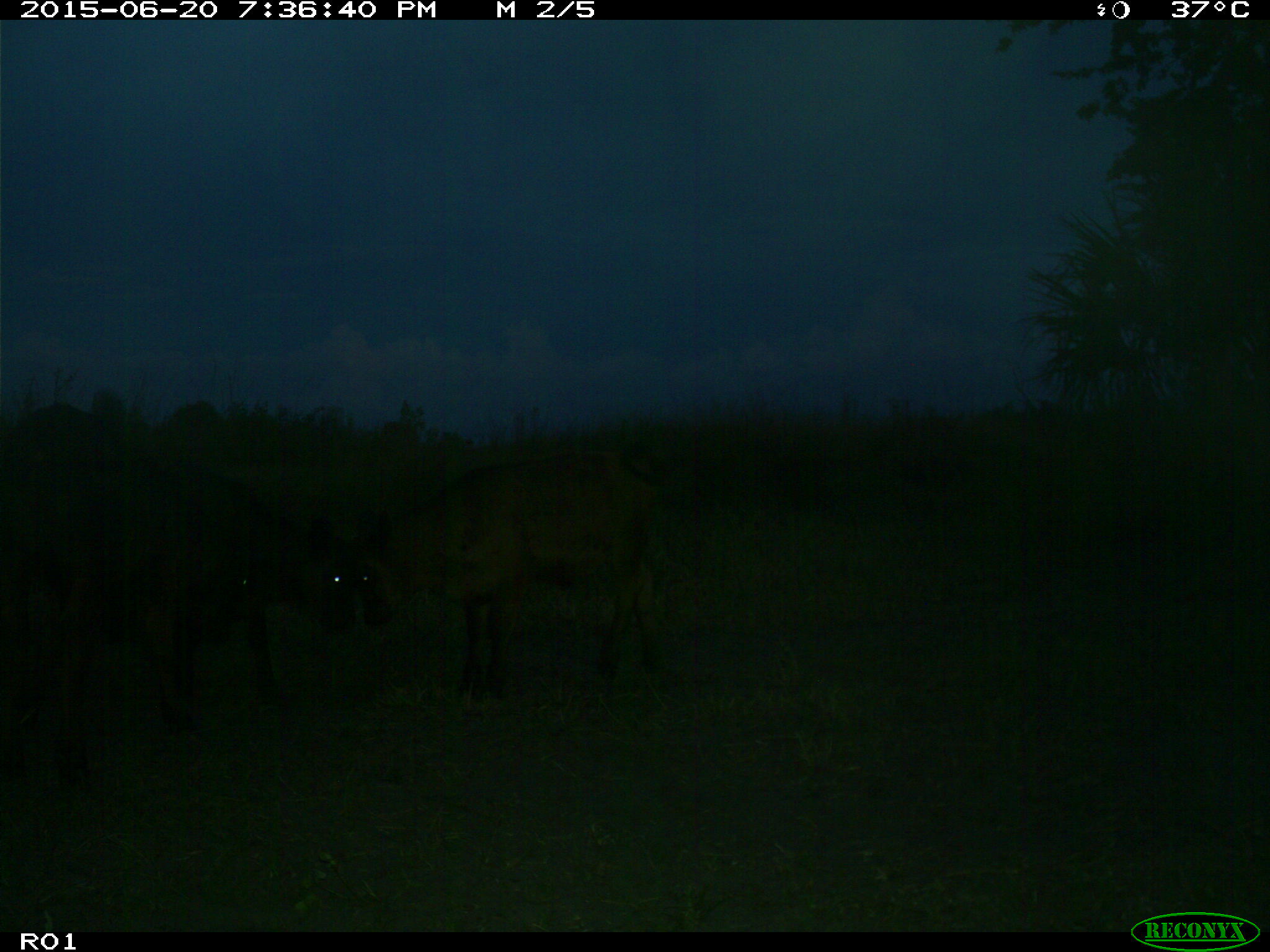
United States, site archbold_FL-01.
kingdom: Animalia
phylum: Chordata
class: Mammalia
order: Artiodactyla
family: Bovidae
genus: Bos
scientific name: Bos taurus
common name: domestic cow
Bos taurus (domestic cow).